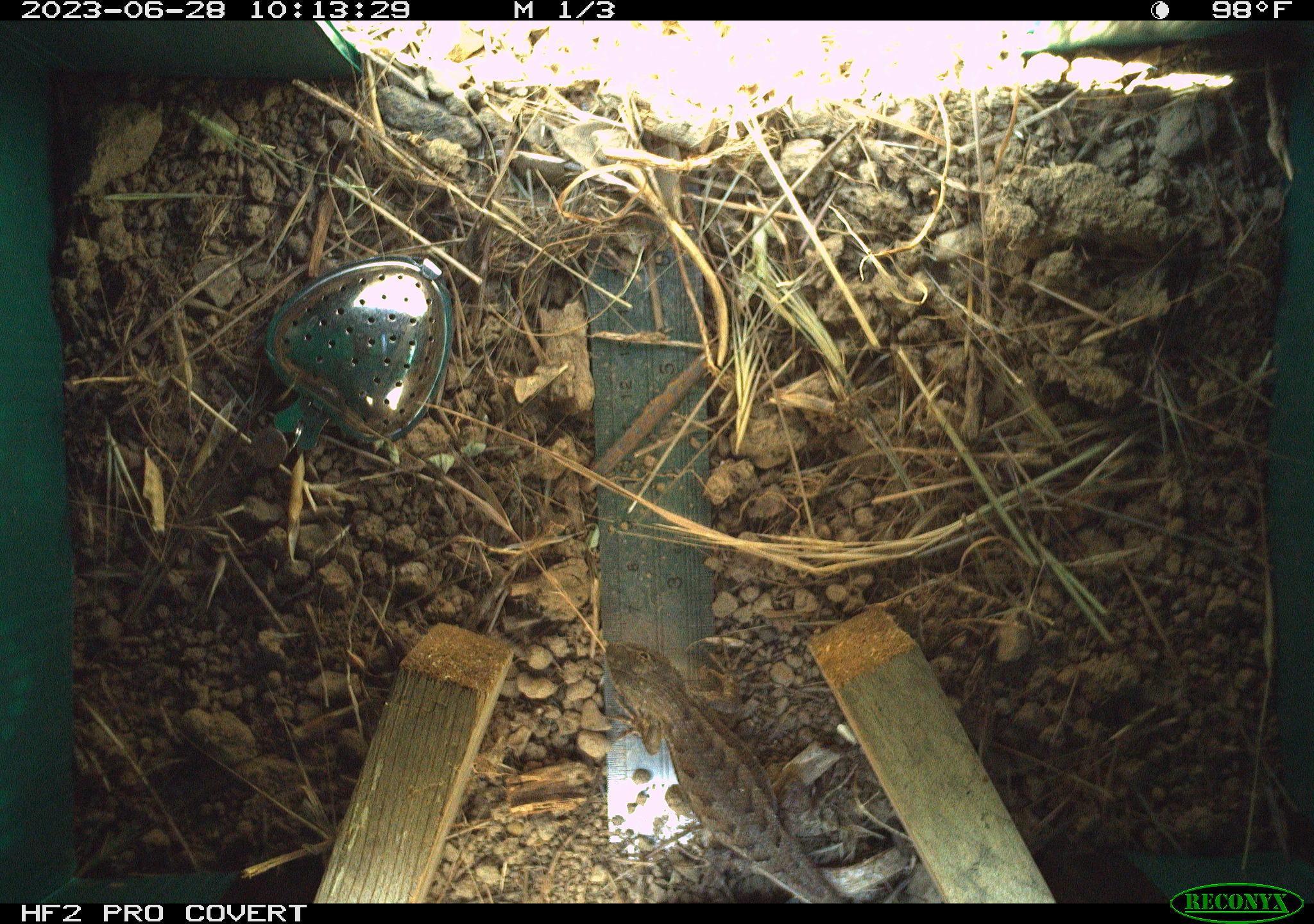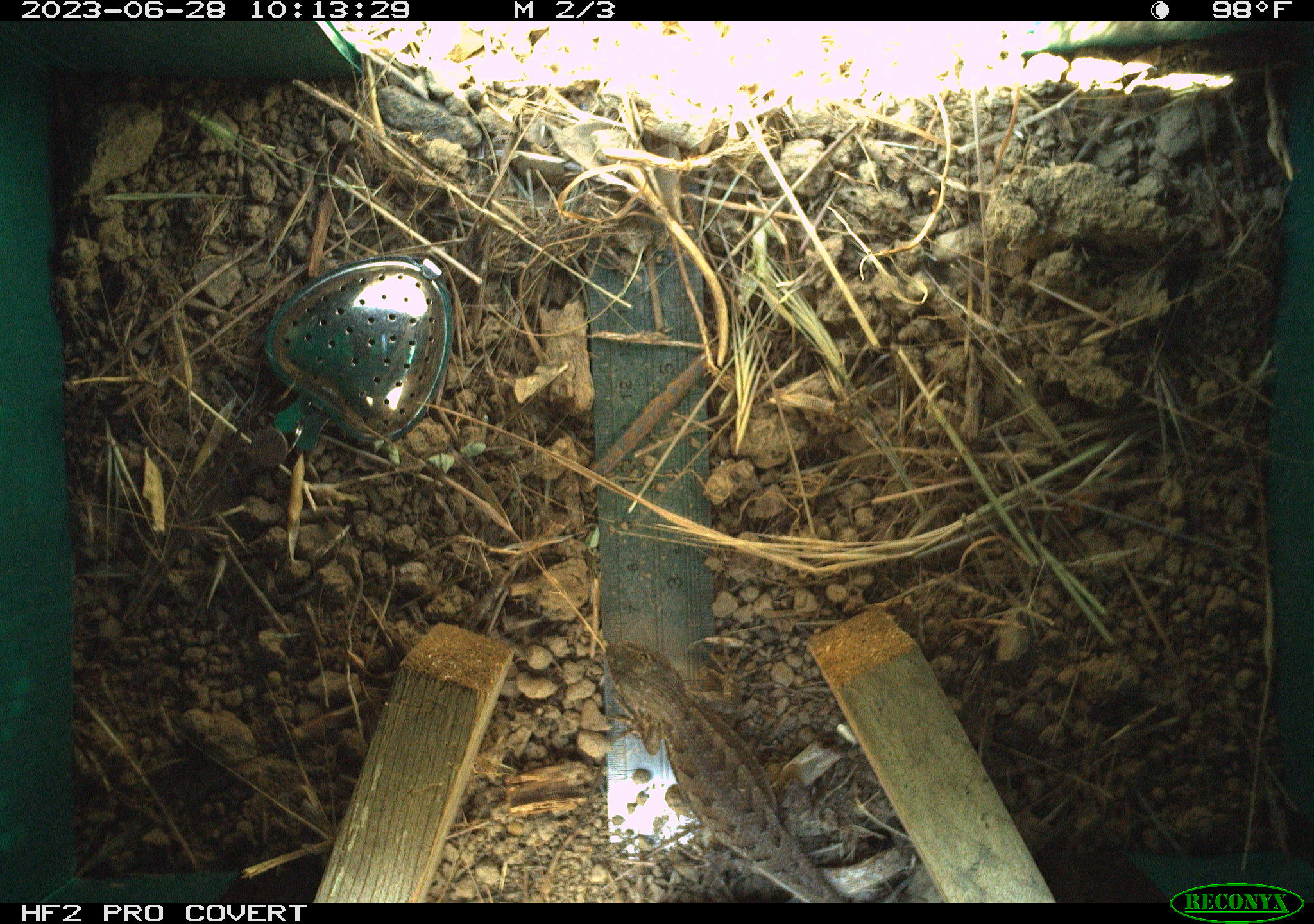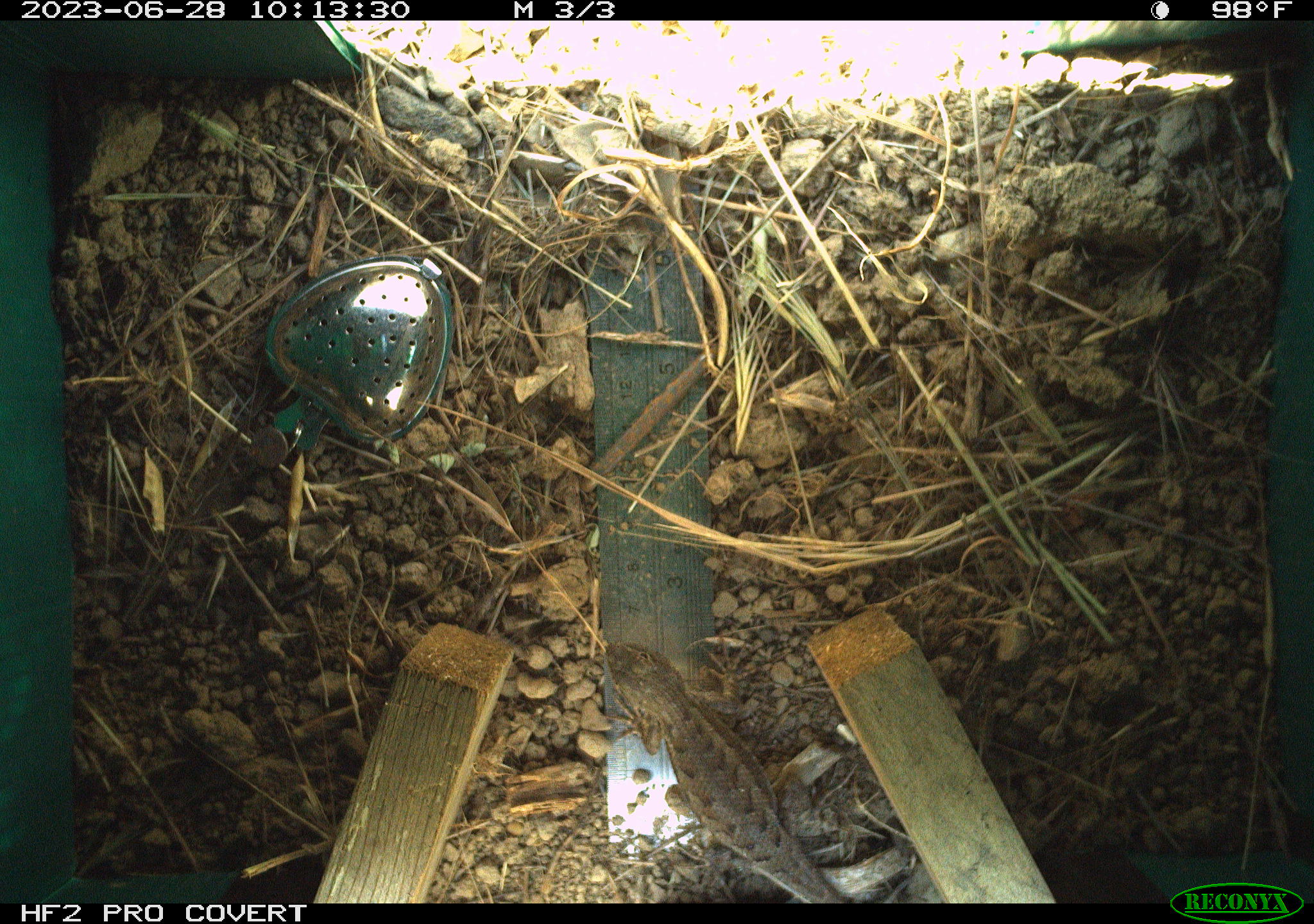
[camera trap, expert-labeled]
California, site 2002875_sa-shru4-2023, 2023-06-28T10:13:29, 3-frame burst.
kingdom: Animalia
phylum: Chordata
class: Reptilia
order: Squamata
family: Phrynosomatidae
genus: Sceloporus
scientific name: Sceloporus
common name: spiny lizards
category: sceloporus species